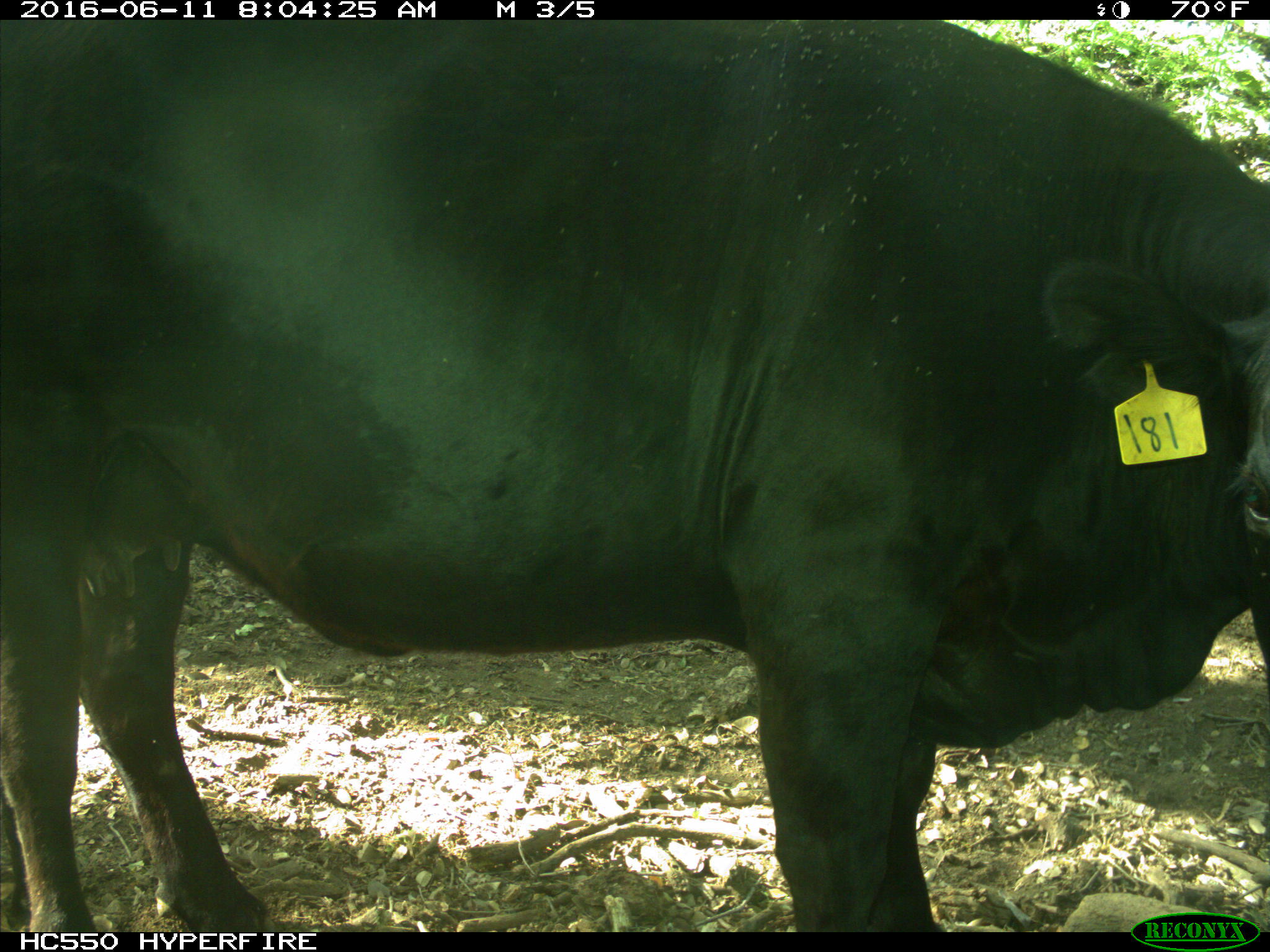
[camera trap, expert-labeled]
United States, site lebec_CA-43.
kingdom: Animalia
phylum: Chordata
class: Mammalia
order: Artiodactyla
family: Bovidae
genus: Bos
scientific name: Bos taurus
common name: domestic cow